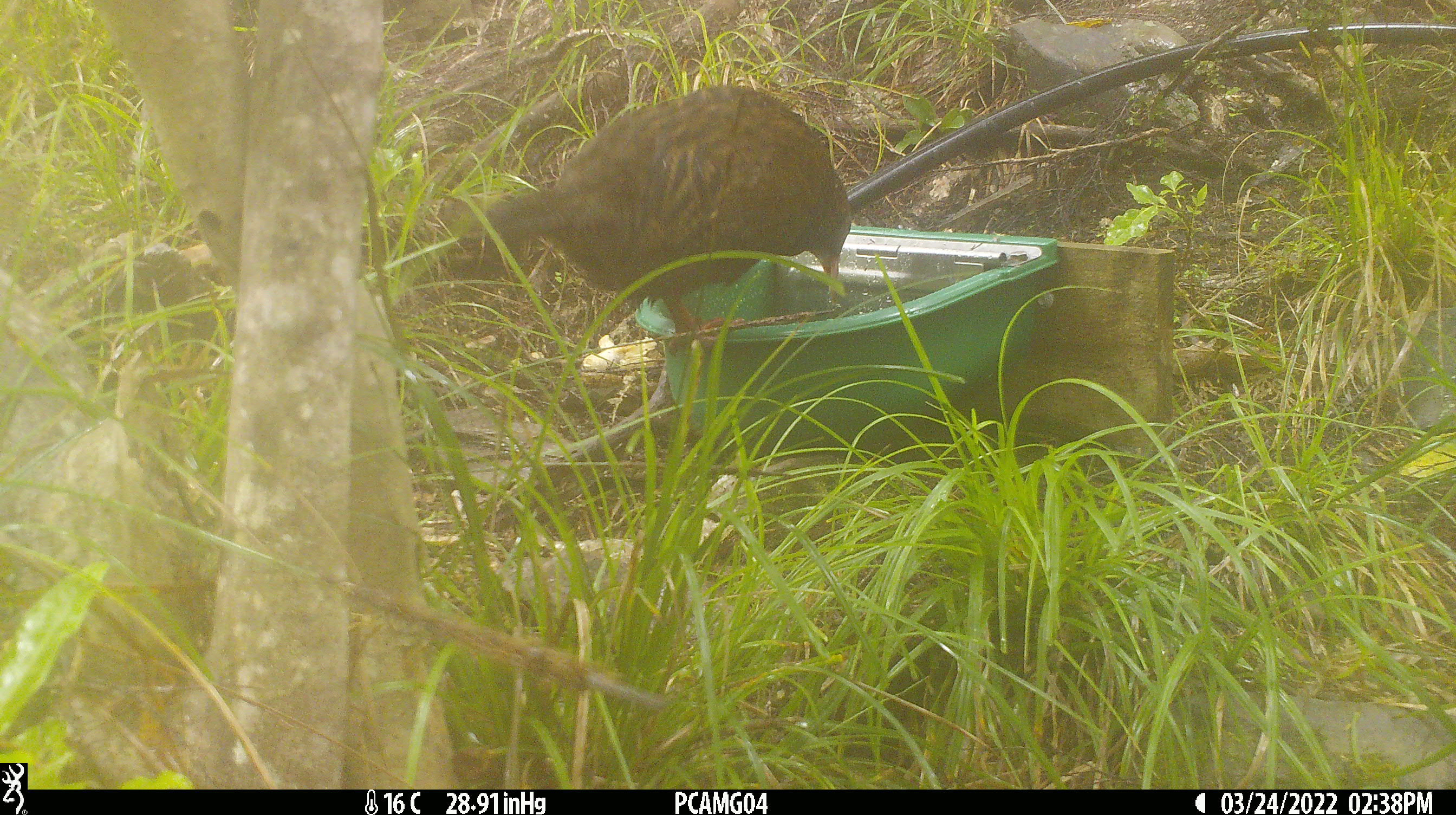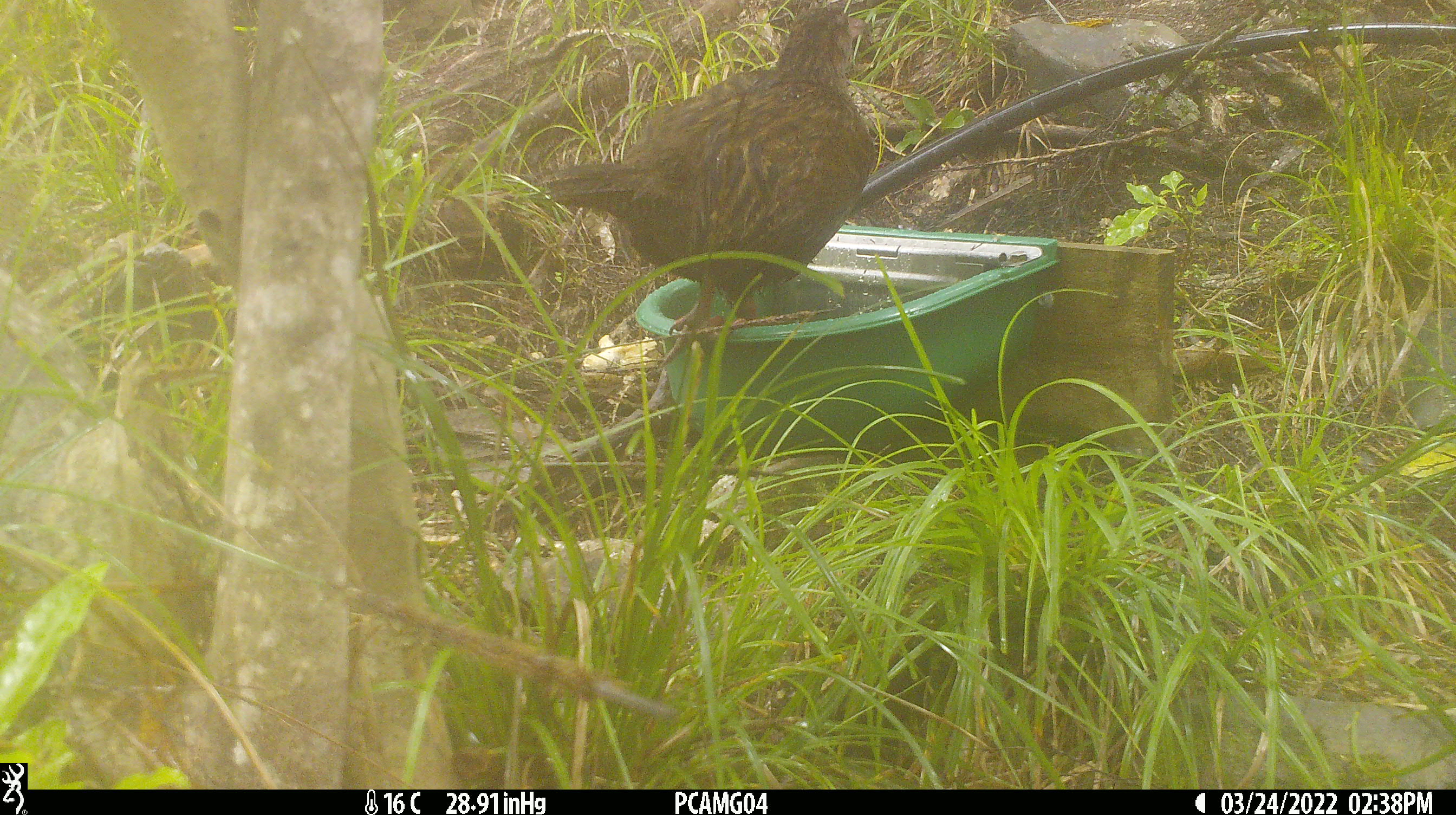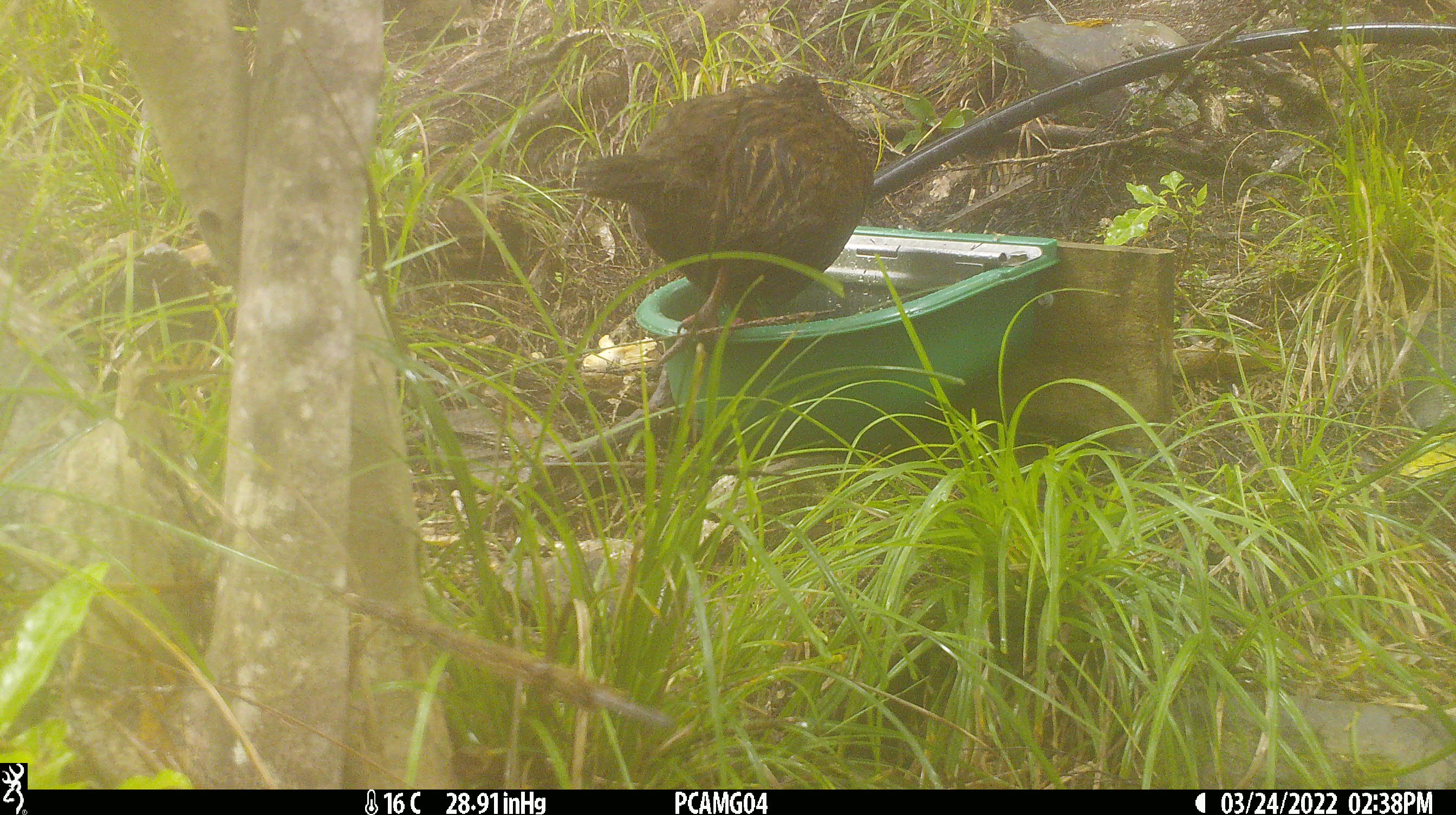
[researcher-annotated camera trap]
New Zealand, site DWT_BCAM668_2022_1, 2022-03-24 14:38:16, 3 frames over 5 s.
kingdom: Animalia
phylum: Chordata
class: Aves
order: Gruiformes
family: Rallidae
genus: Gallirallus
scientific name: Gallirallus australis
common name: weka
Weka (Gallirallus australis).